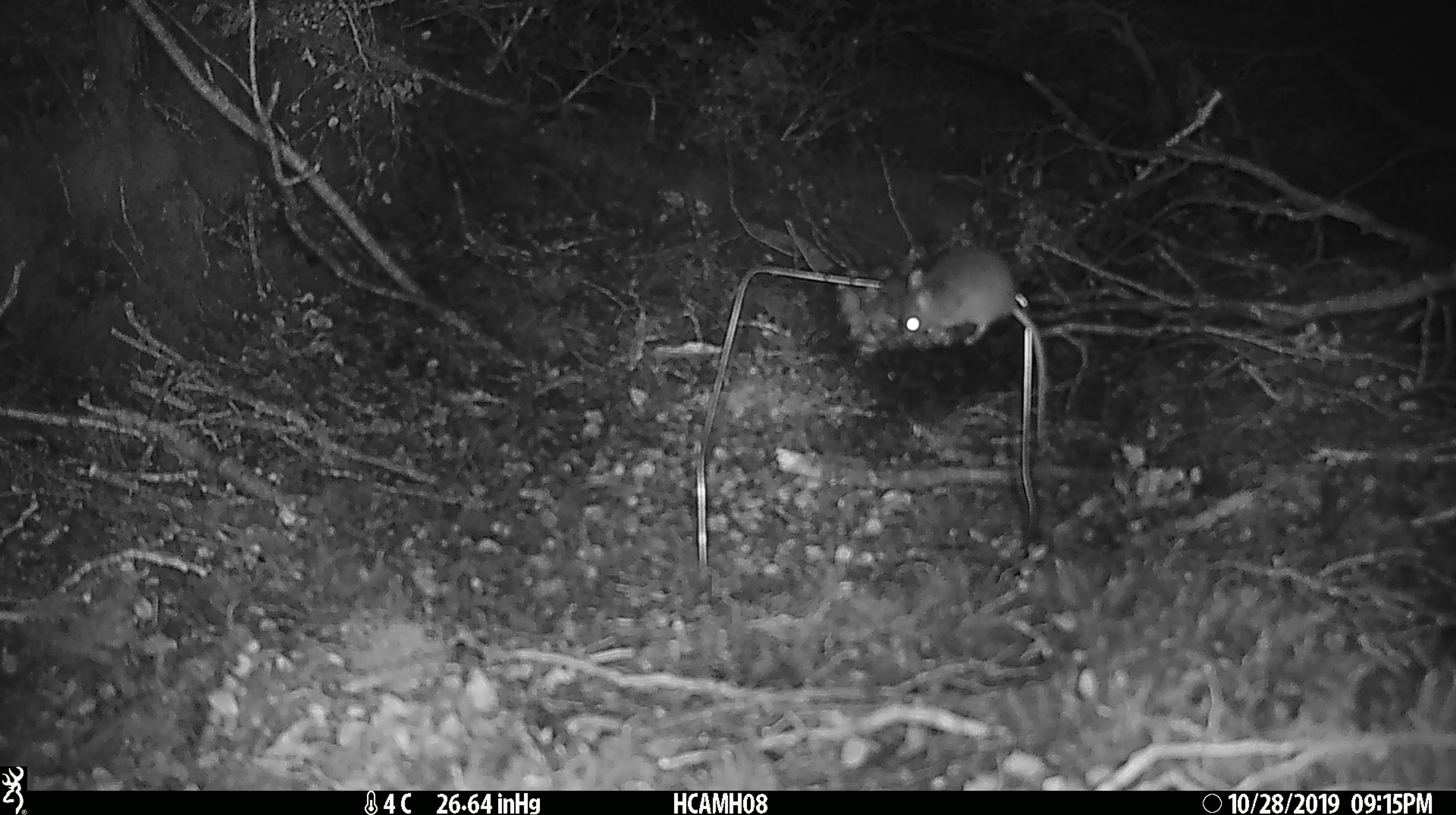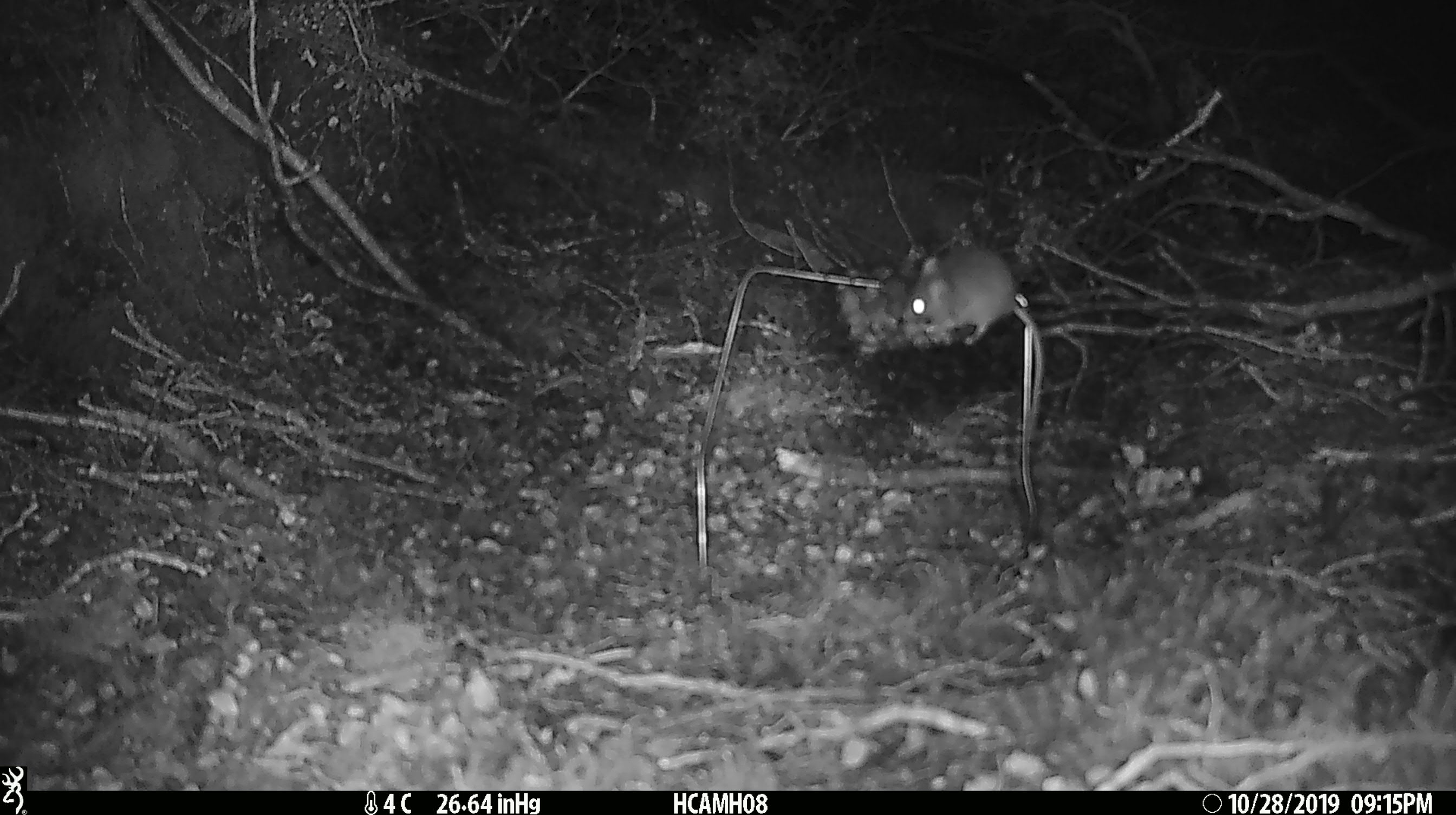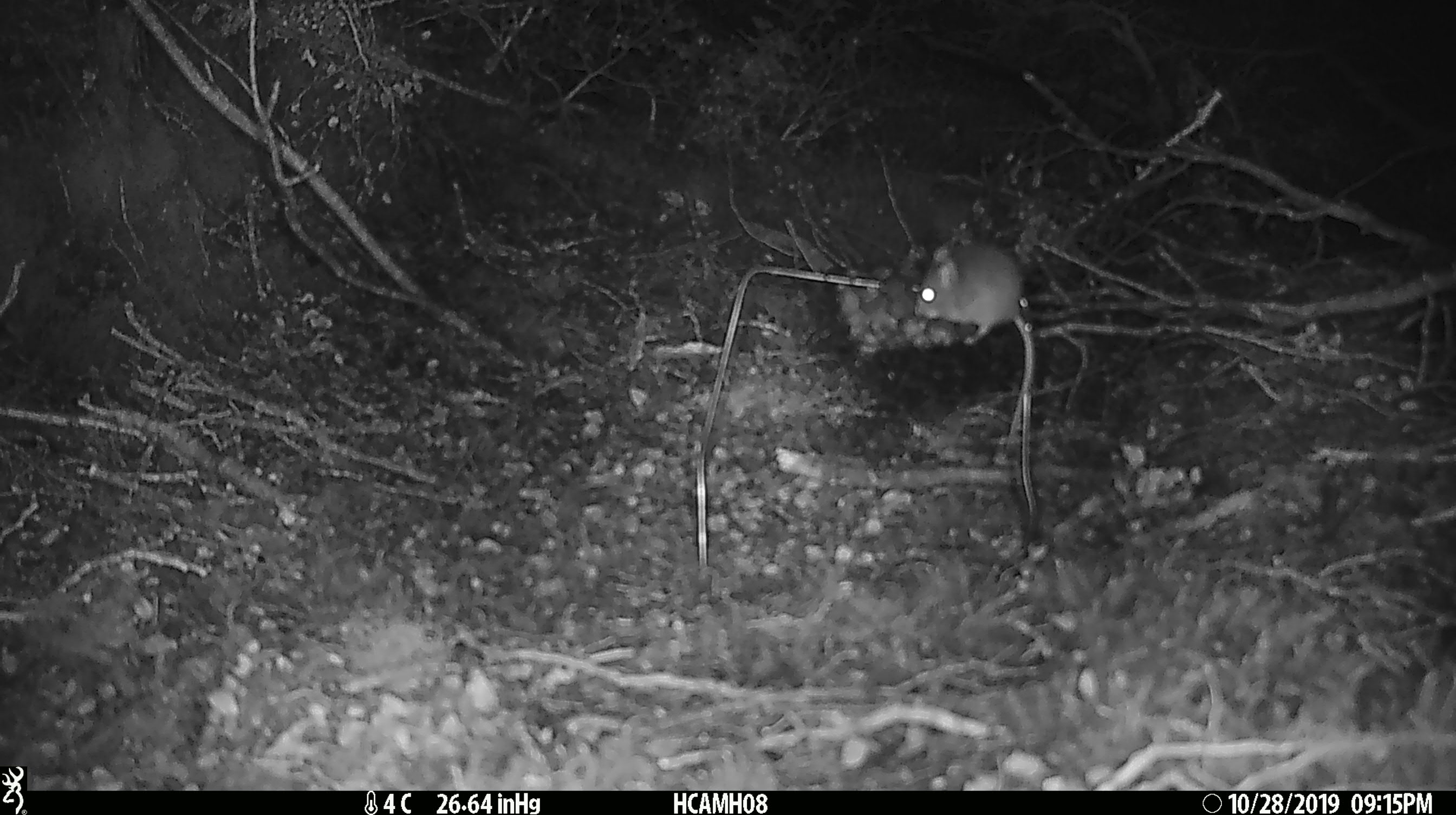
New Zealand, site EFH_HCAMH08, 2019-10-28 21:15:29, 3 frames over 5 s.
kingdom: Animalia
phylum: Chordata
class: Mammalia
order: Rodentia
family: Muridae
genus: Mus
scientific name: Mus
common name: mouse